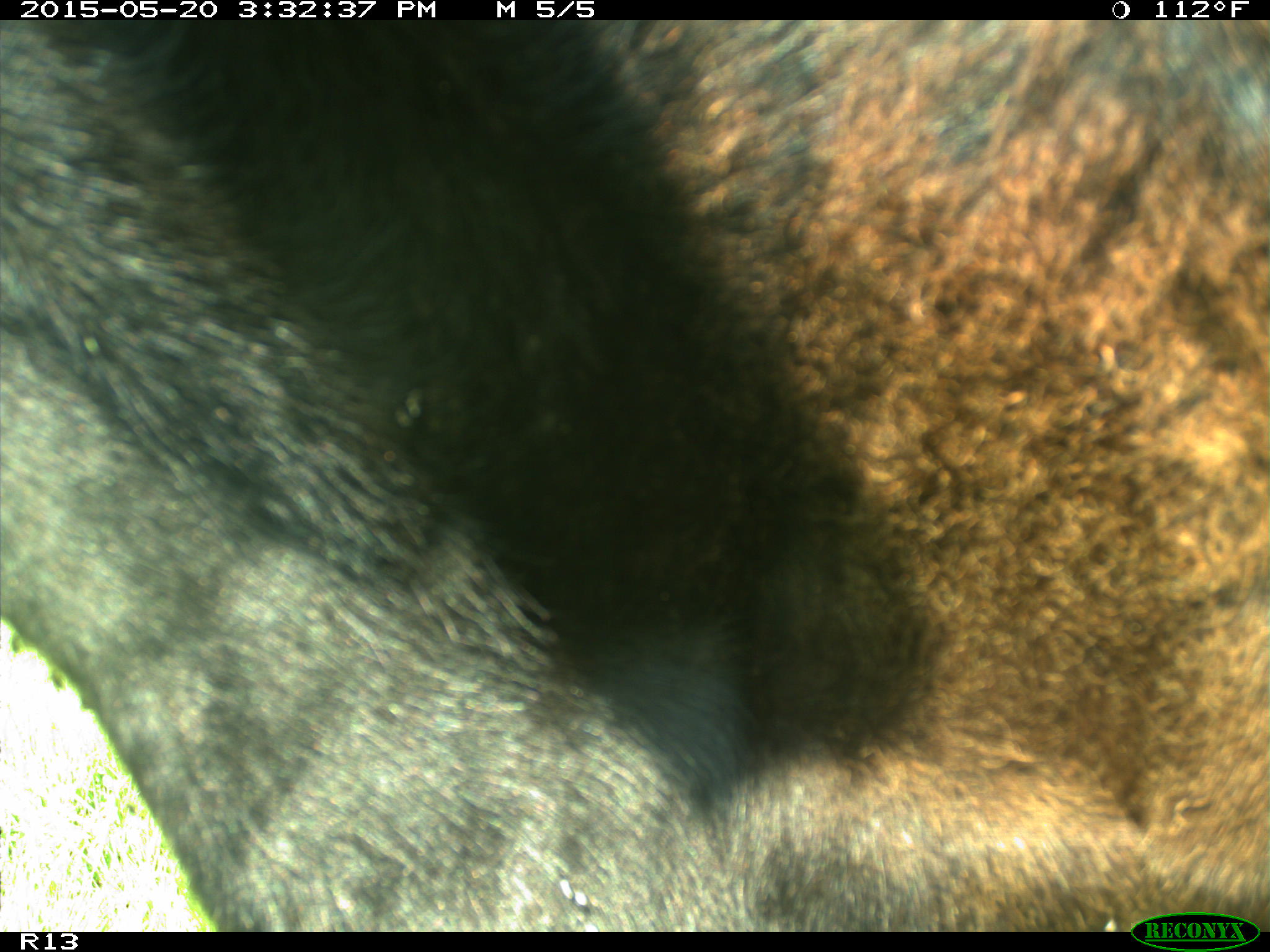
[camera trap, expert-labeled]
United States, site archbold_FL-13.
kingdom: Animalia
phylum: Chordata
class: Mammalia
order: Artiodactyla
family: Bovidae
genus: Bos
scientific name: Bos taurus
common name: domestic cow